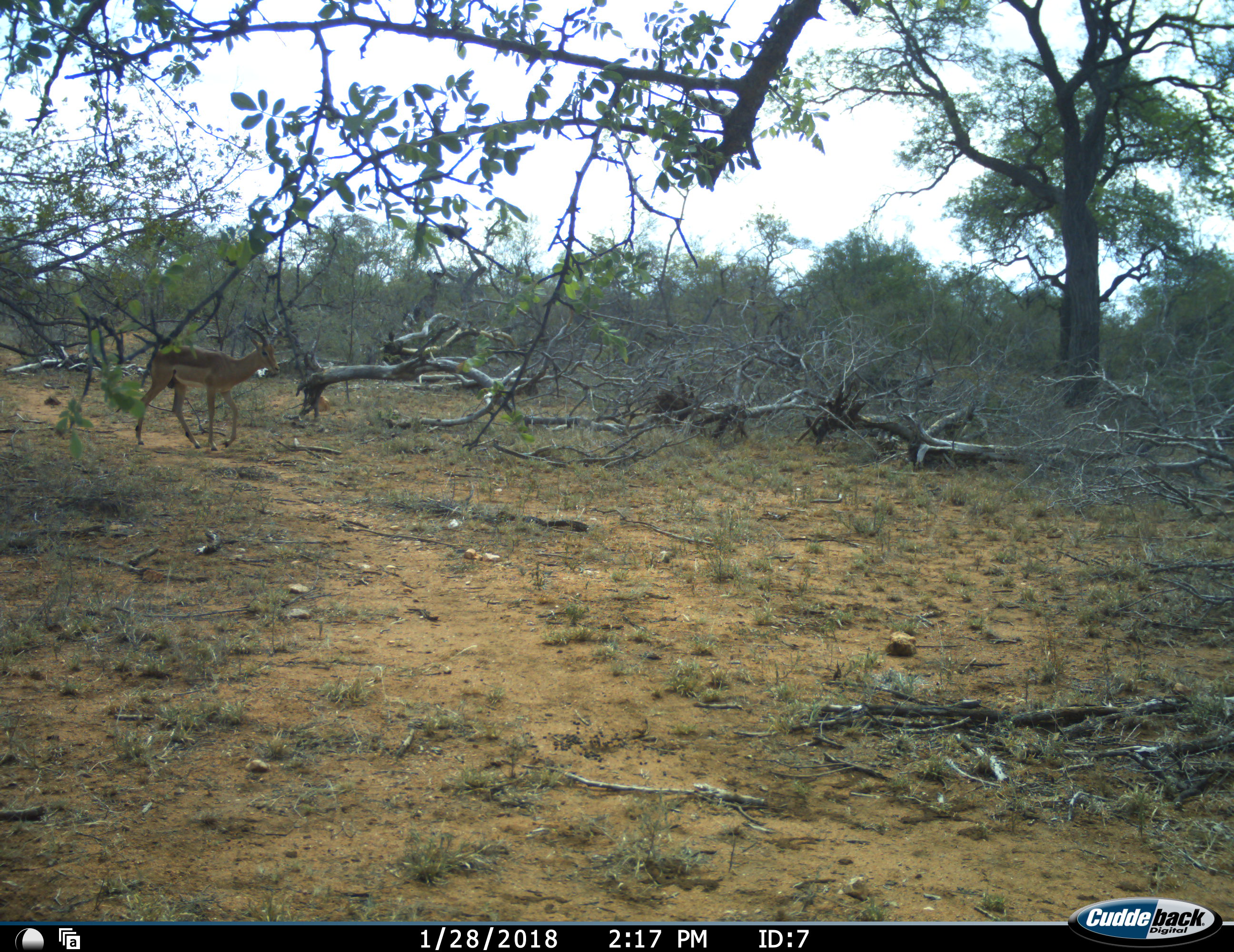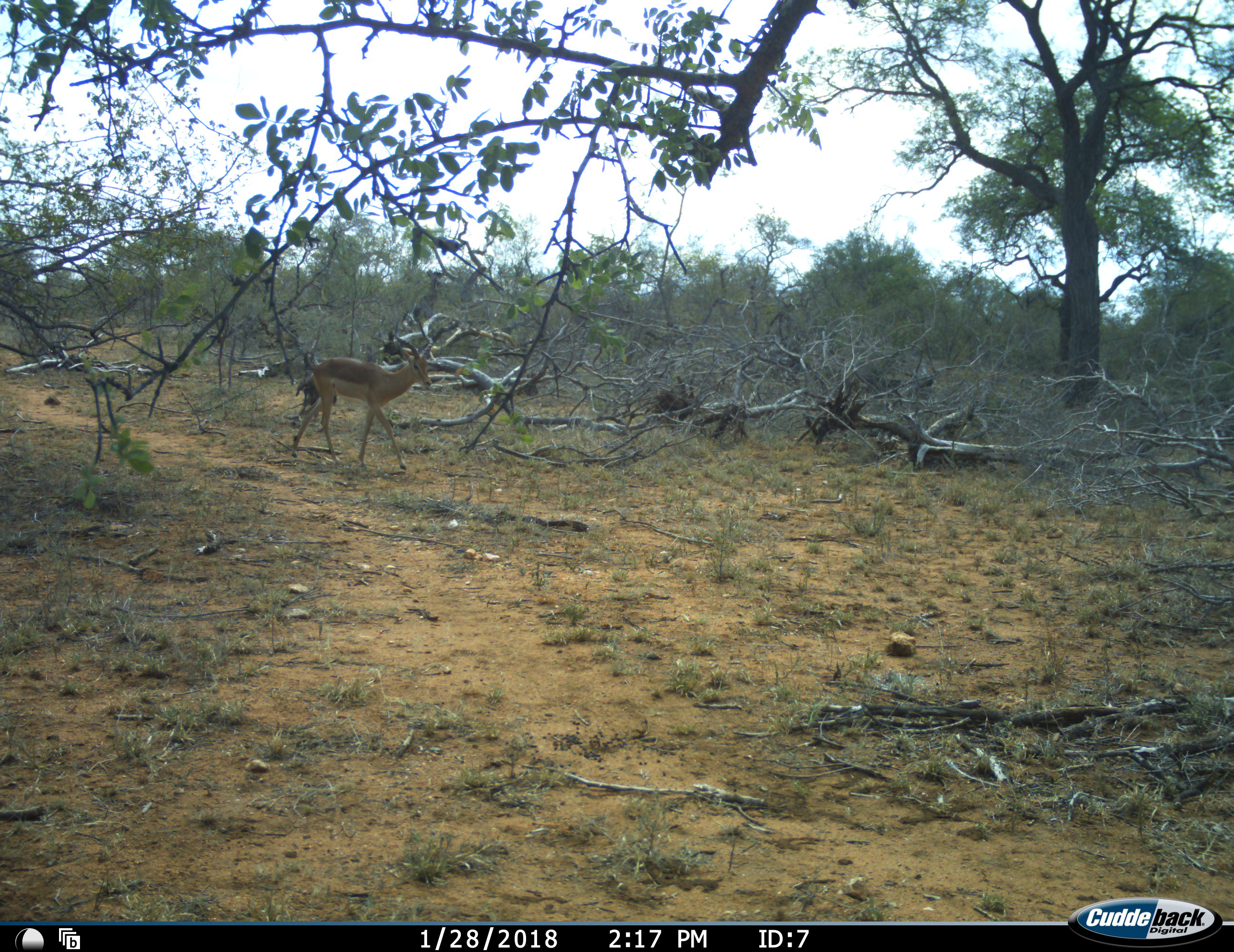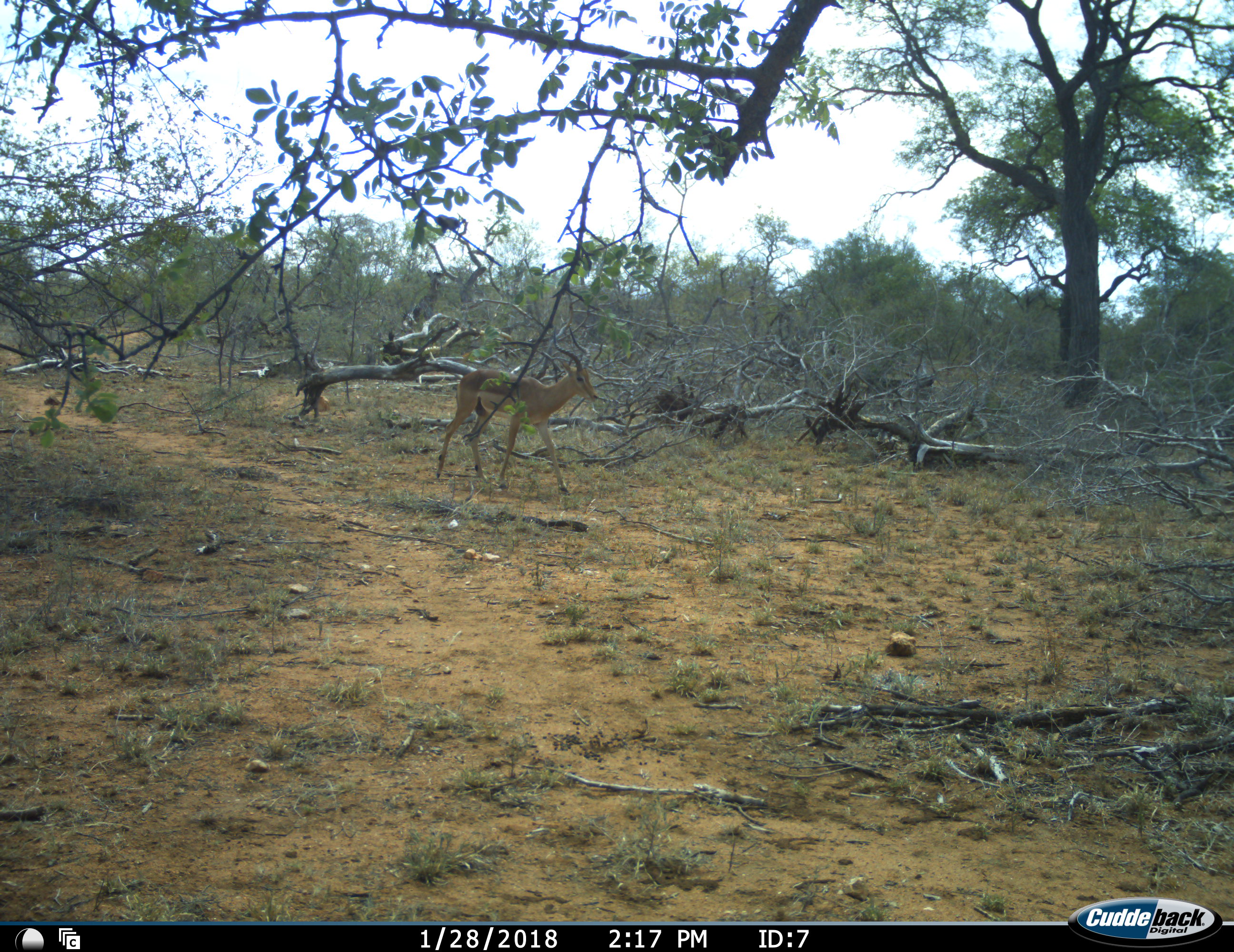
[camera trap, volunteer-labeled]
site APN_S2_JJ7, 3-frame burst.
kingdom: Animalia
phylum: Chordata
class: Mammalia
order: Artiodactyla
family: Bovidae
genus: Aepyceros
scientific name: Aepyceros melampus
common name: impala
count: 1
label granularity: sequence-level